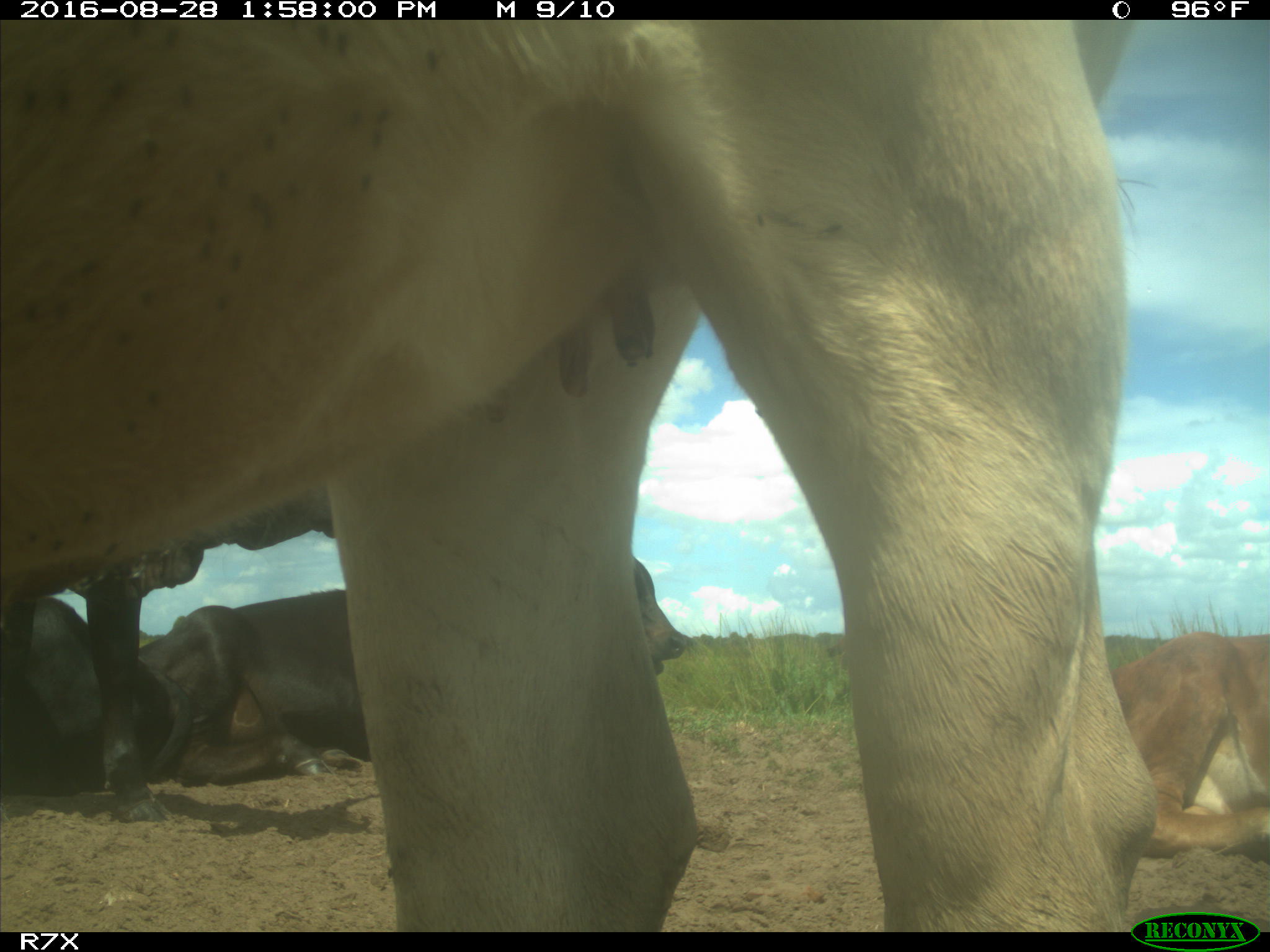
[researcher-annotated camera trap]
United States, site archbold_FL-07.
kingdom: Animalia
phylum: Chordata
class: Mammalia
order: Artiodactyla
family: Bovidae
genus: Bos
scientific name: Bos taurus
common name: domestic cow